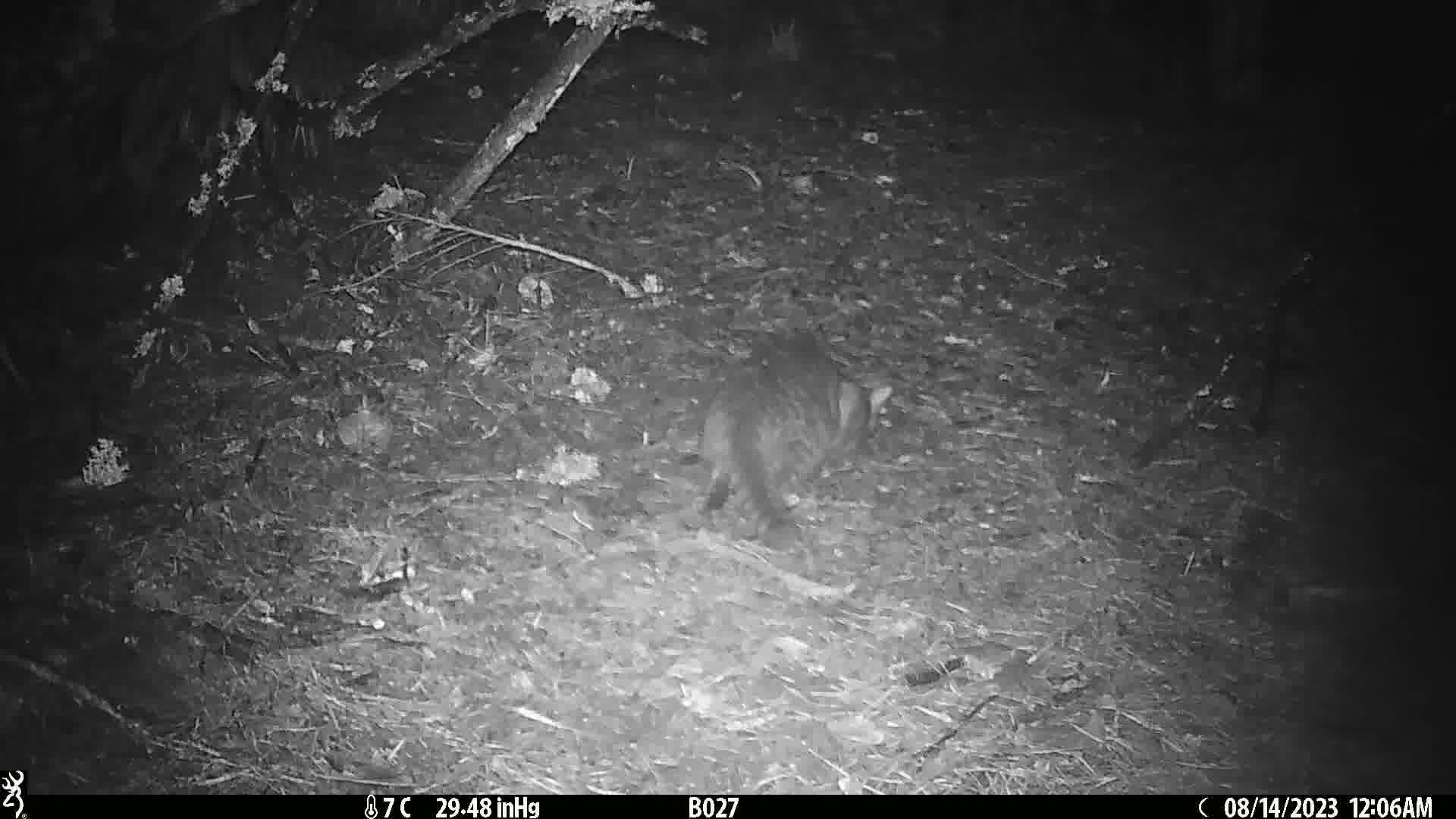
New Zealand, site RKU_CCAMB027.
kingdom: Animalia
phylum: Chordata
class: Mammalia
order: Carnivora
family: Felidae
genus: Felis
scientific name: Felis catus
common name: domestic cat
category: cat